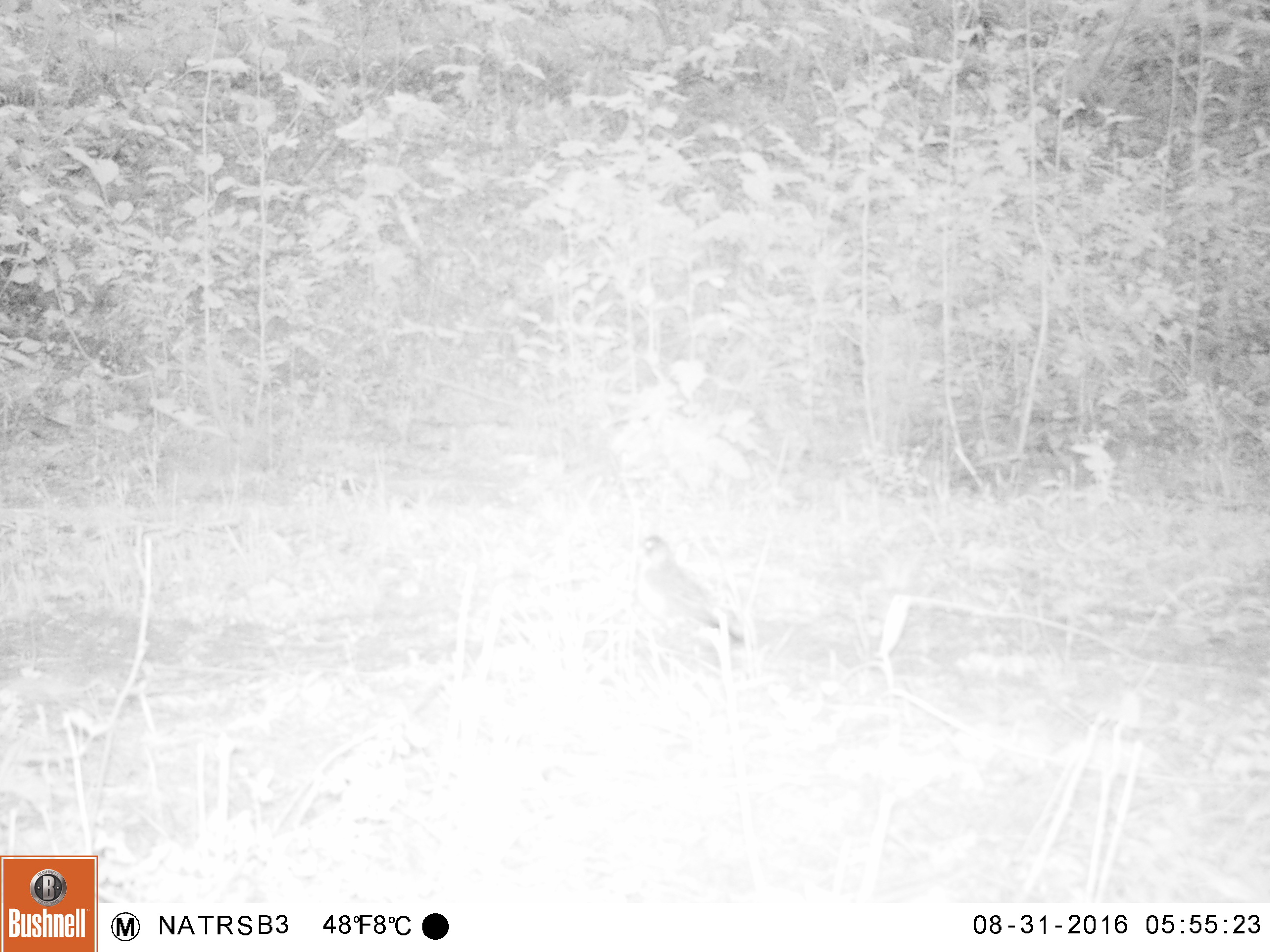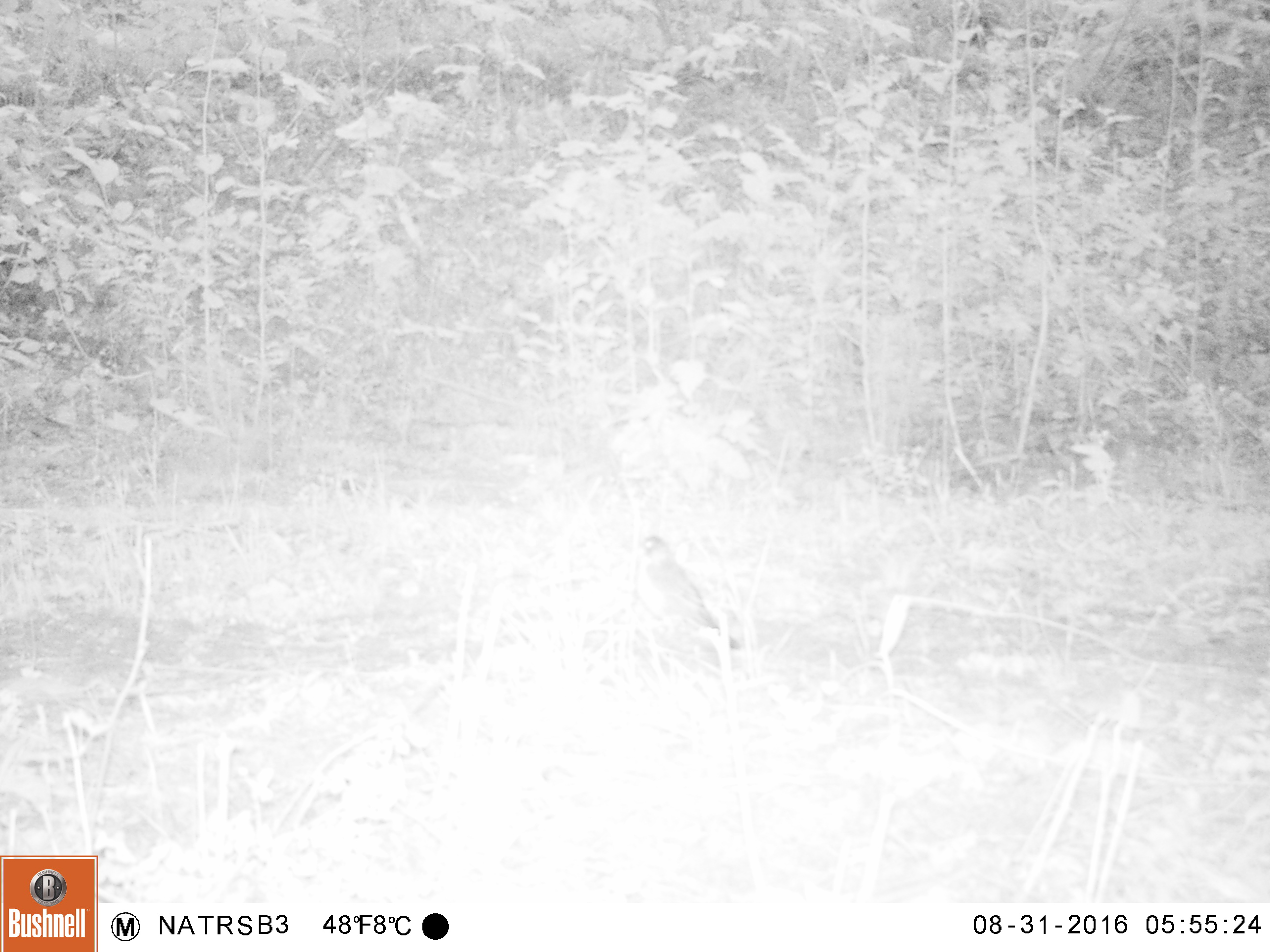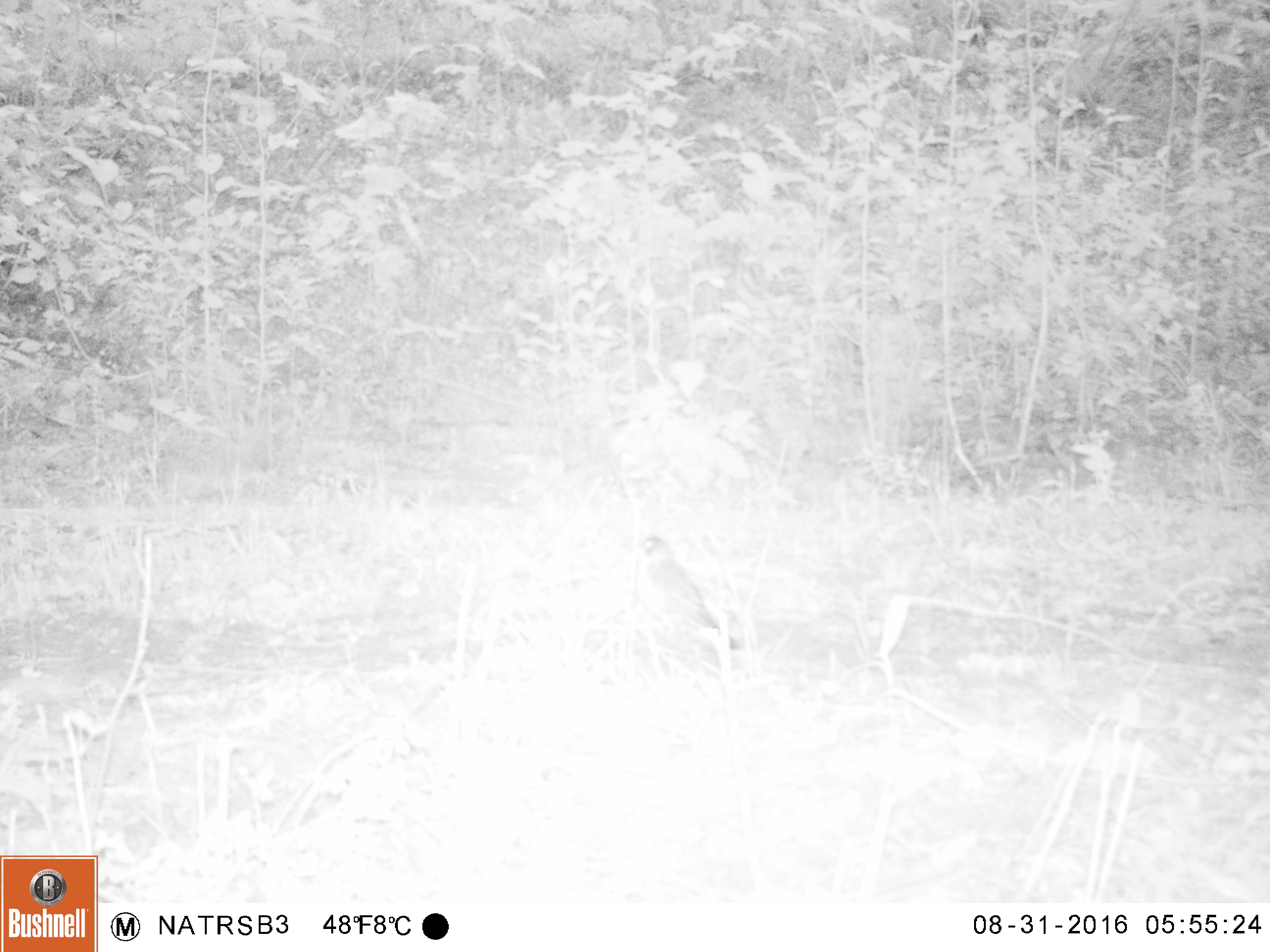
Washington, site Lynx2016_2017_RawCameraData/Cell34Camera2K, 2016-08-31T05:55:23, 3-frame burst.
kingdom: Animalia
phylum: Chordata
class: Aves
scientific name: Aves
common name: birds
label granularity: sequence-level